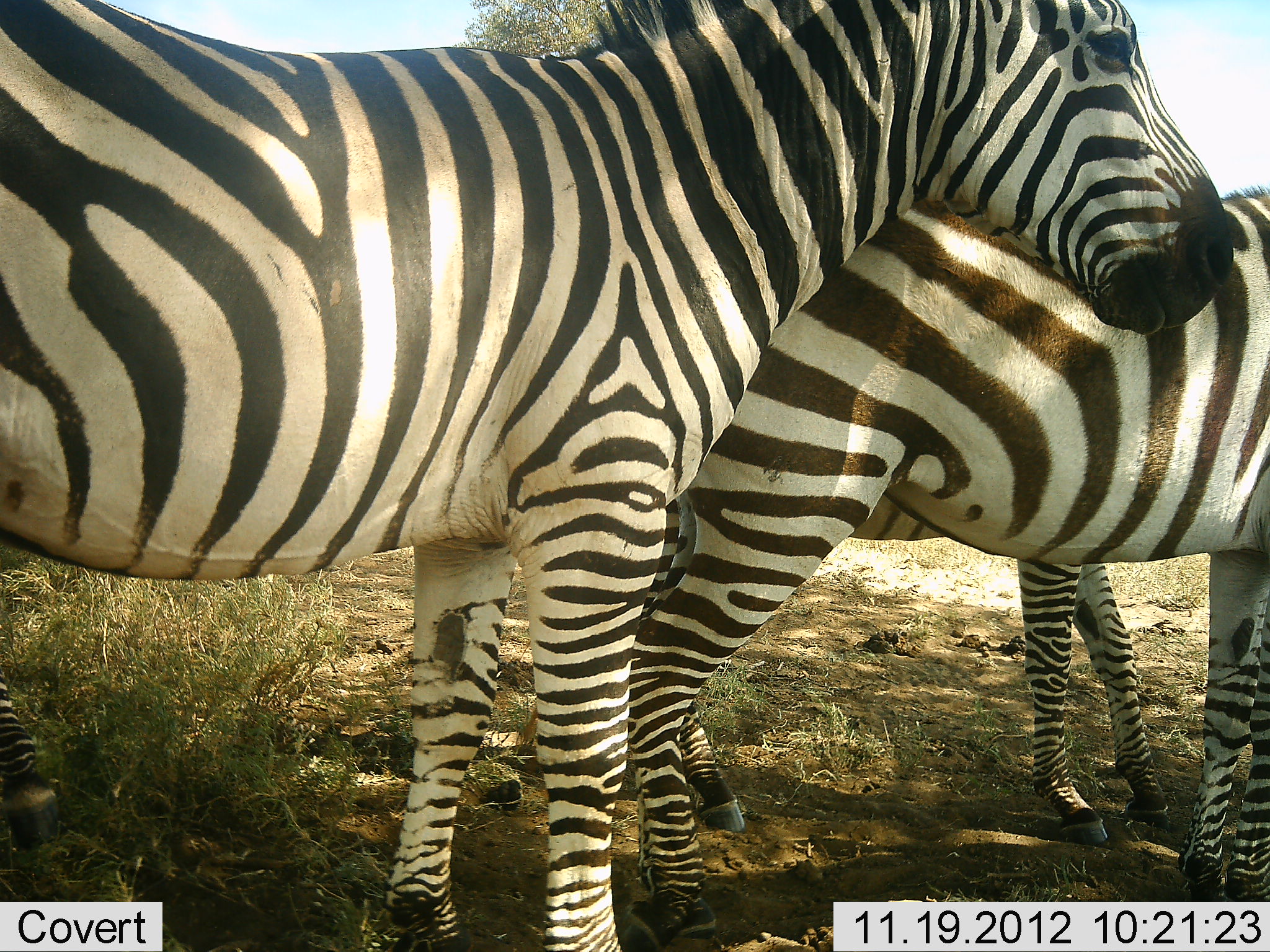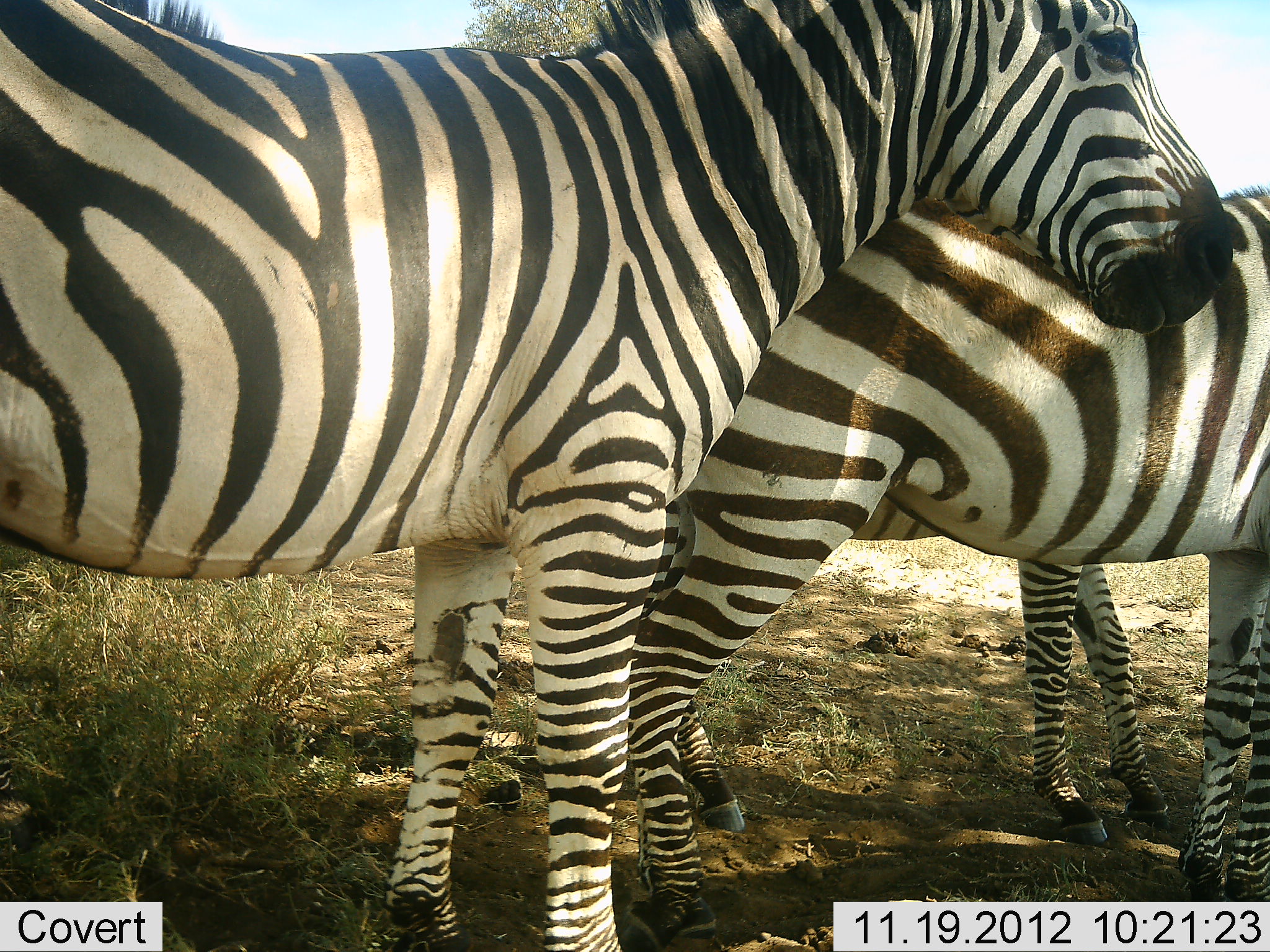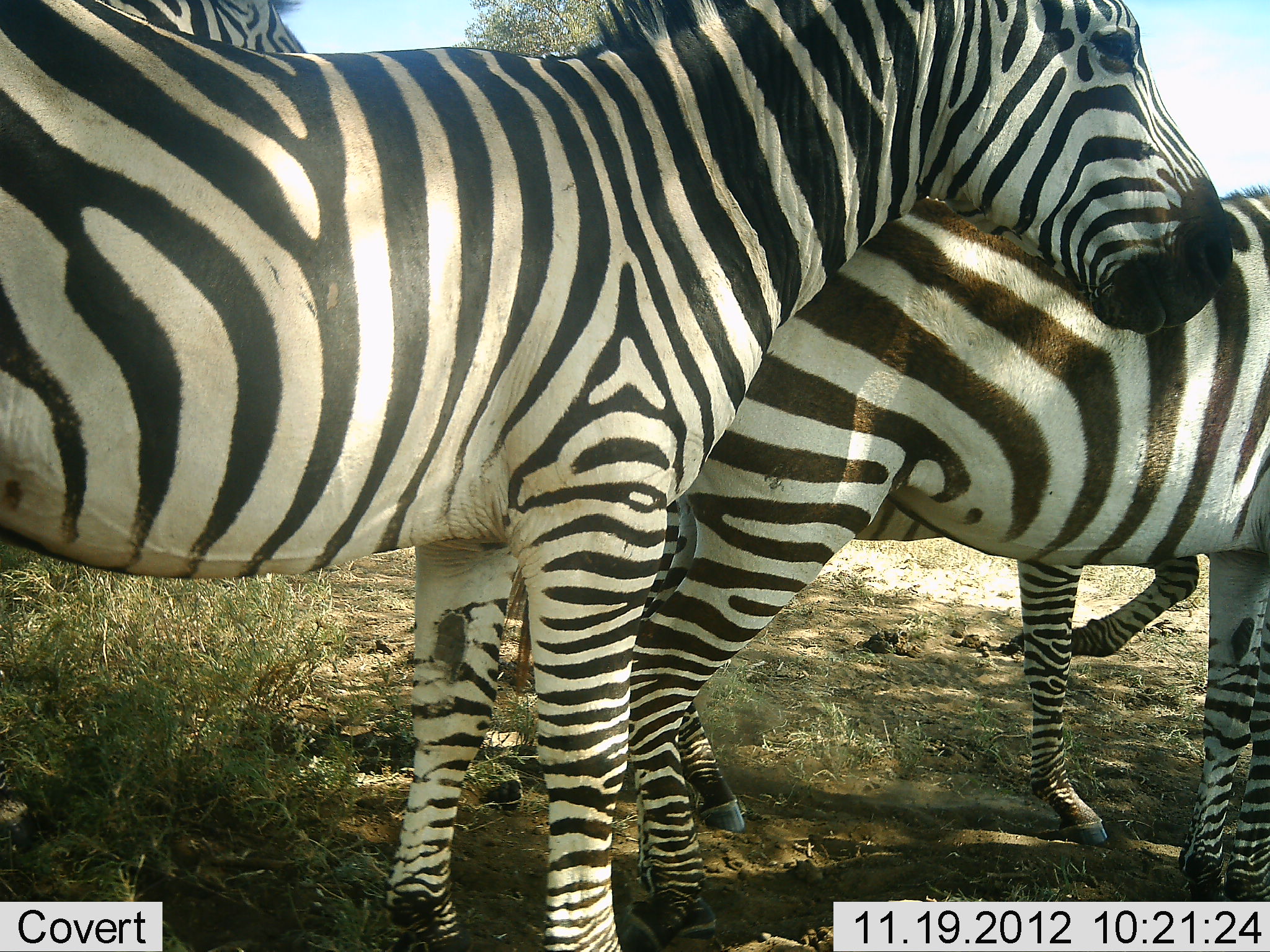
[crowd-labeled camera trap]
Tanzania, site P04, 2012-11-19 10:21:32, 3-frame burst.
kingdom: Animalia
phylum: Chordata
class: Mammalia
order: Perissodactyla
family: Equidae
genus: Equus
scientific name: Equus quagga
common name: plains zebra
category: zebra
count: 3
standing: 100%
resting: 10%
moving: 0%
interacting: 10%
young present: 0%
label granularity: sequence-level